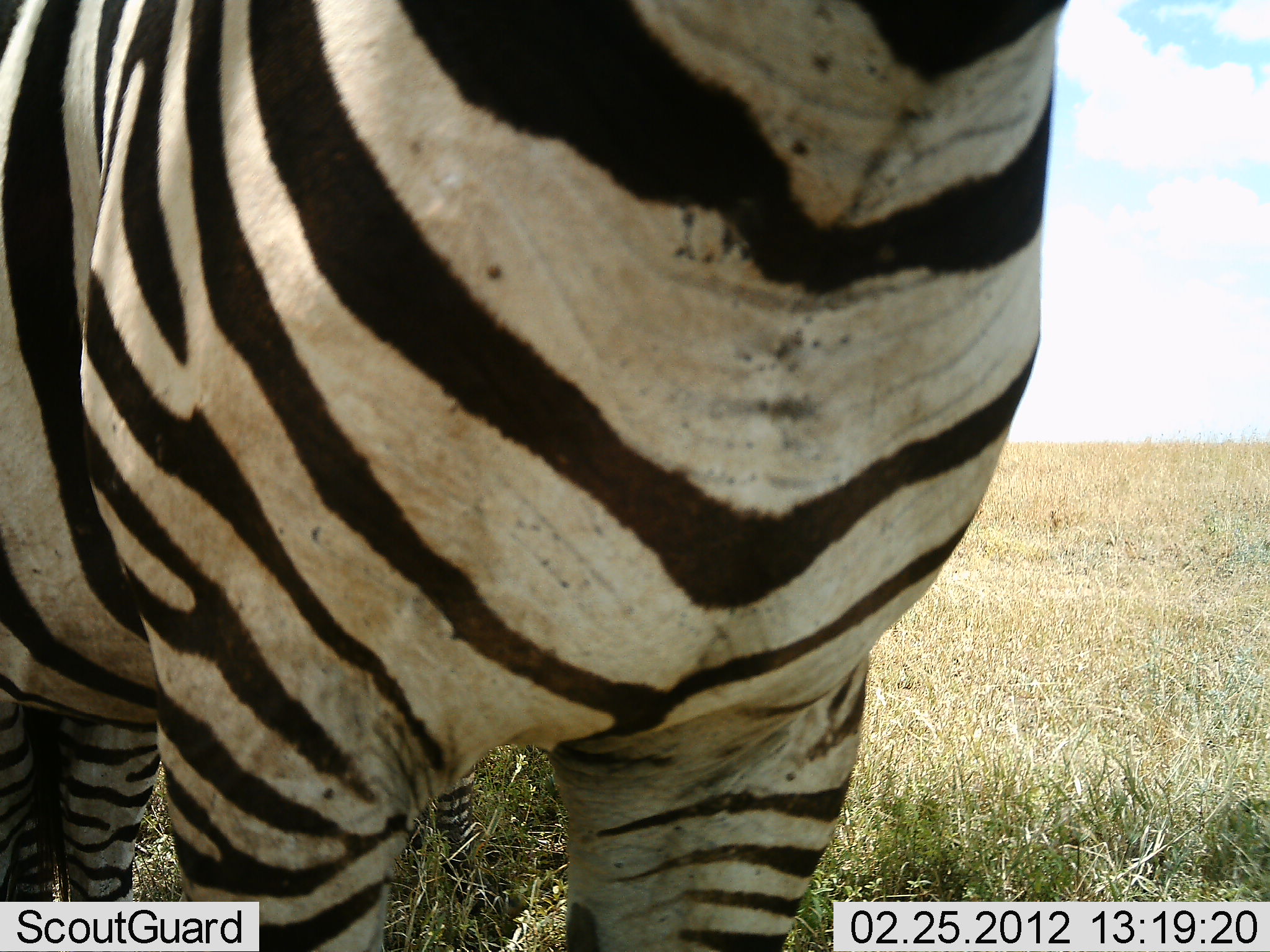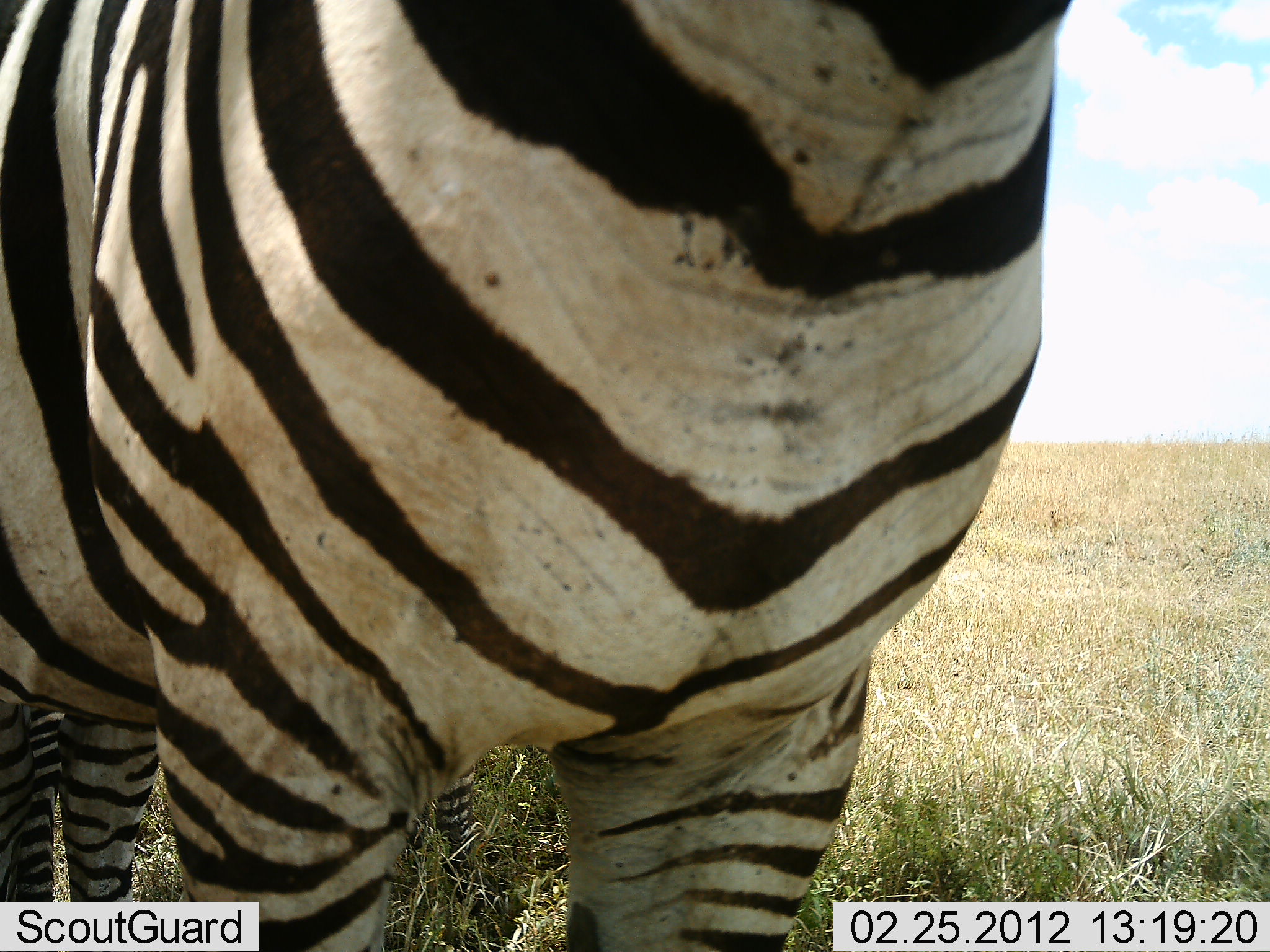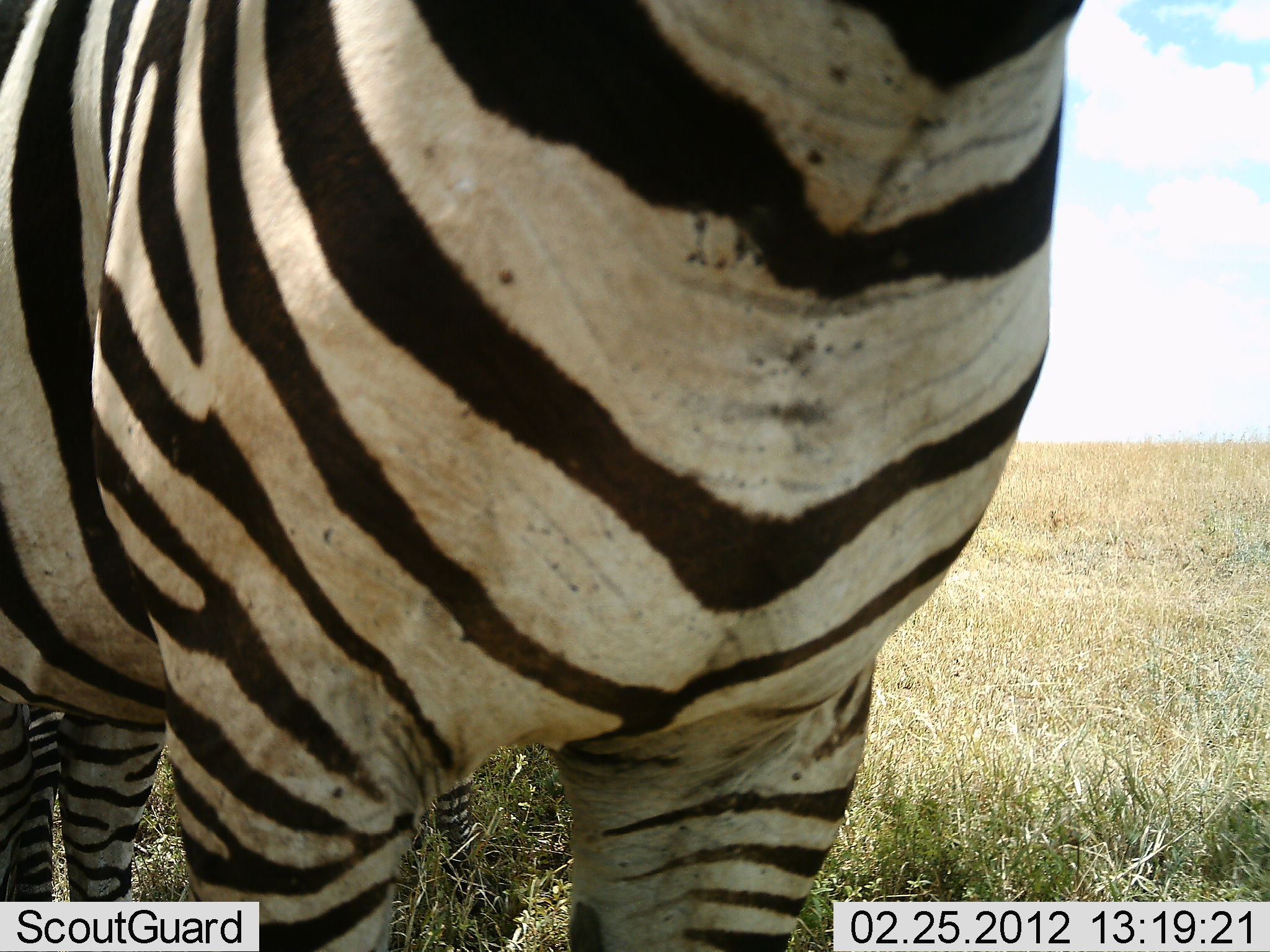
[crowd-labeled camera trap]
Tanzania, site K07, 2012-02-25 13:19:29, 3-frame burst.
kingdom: Animalia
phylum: Chordata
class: Mammalia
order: Perissodactyla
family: Equidae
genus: Equus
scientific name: Equus quagga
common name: plains zebra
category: zebra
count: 1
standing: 100%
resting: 3%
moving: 0%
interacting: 0%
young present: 6%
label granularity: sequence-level